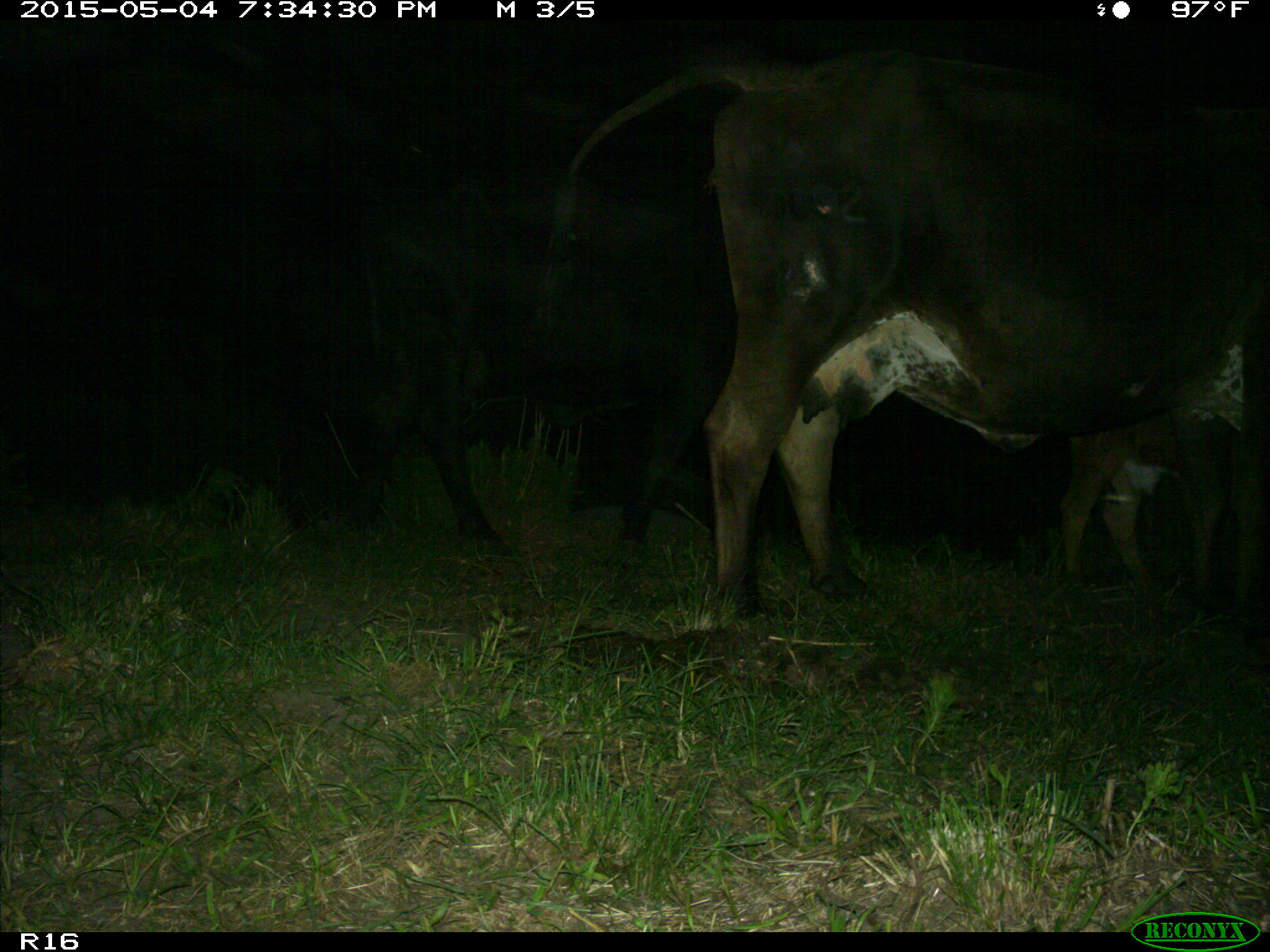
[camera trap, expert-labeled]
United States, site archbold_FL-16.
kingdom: Animalia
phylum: Chordata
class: Mammalia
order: Artiodactyla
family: Bovidae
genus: Bos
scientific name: Bos taurus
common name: domestic cow